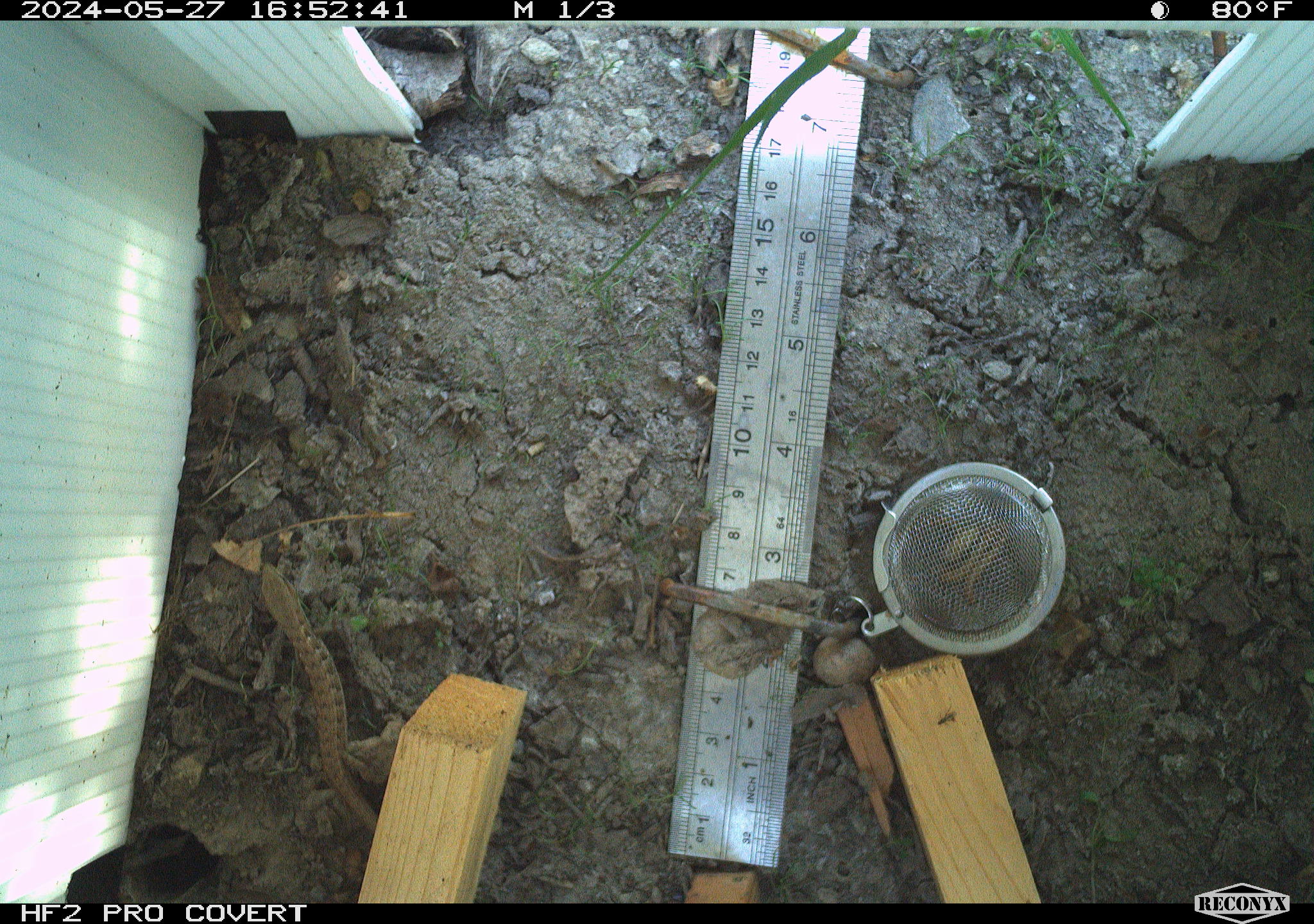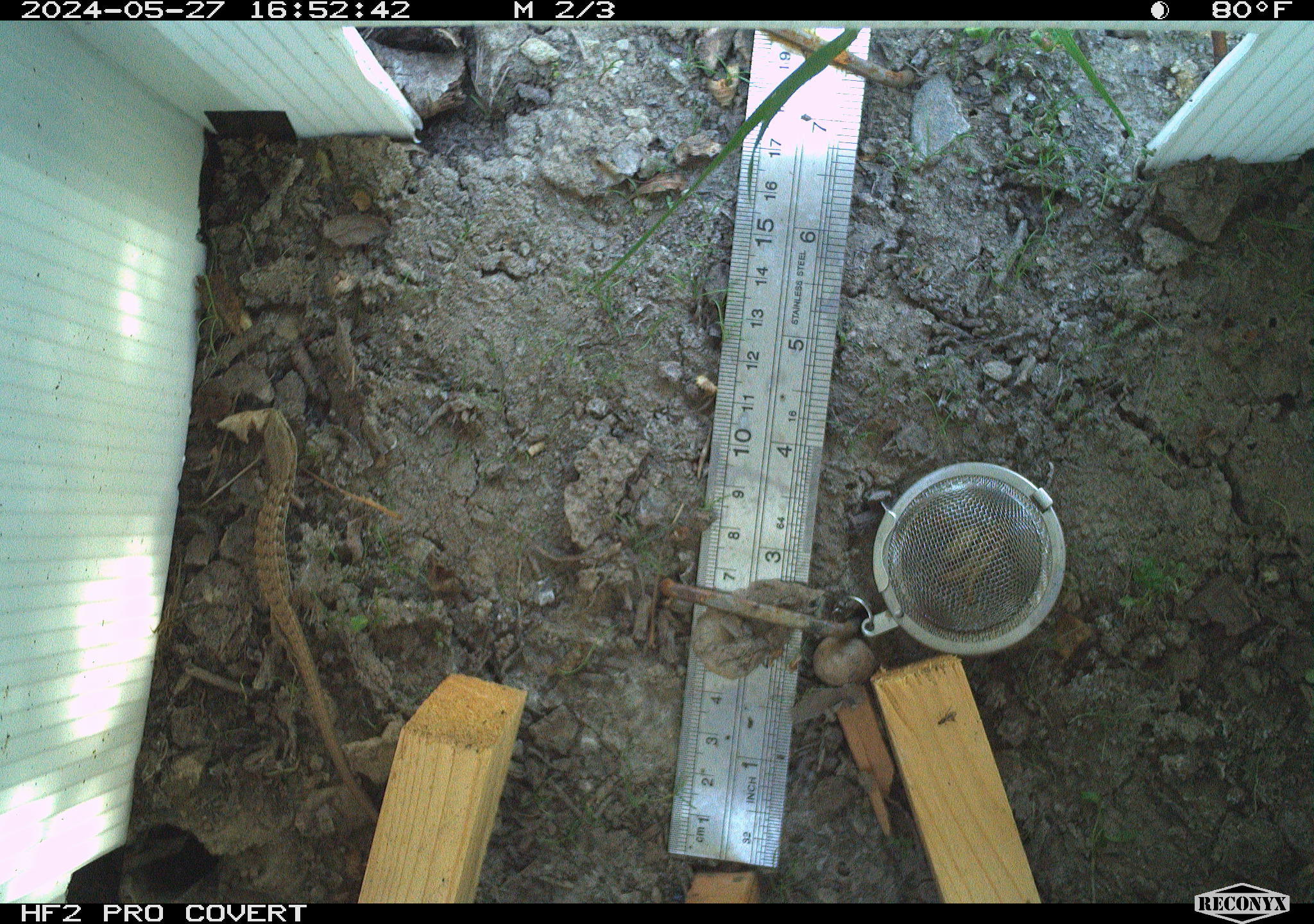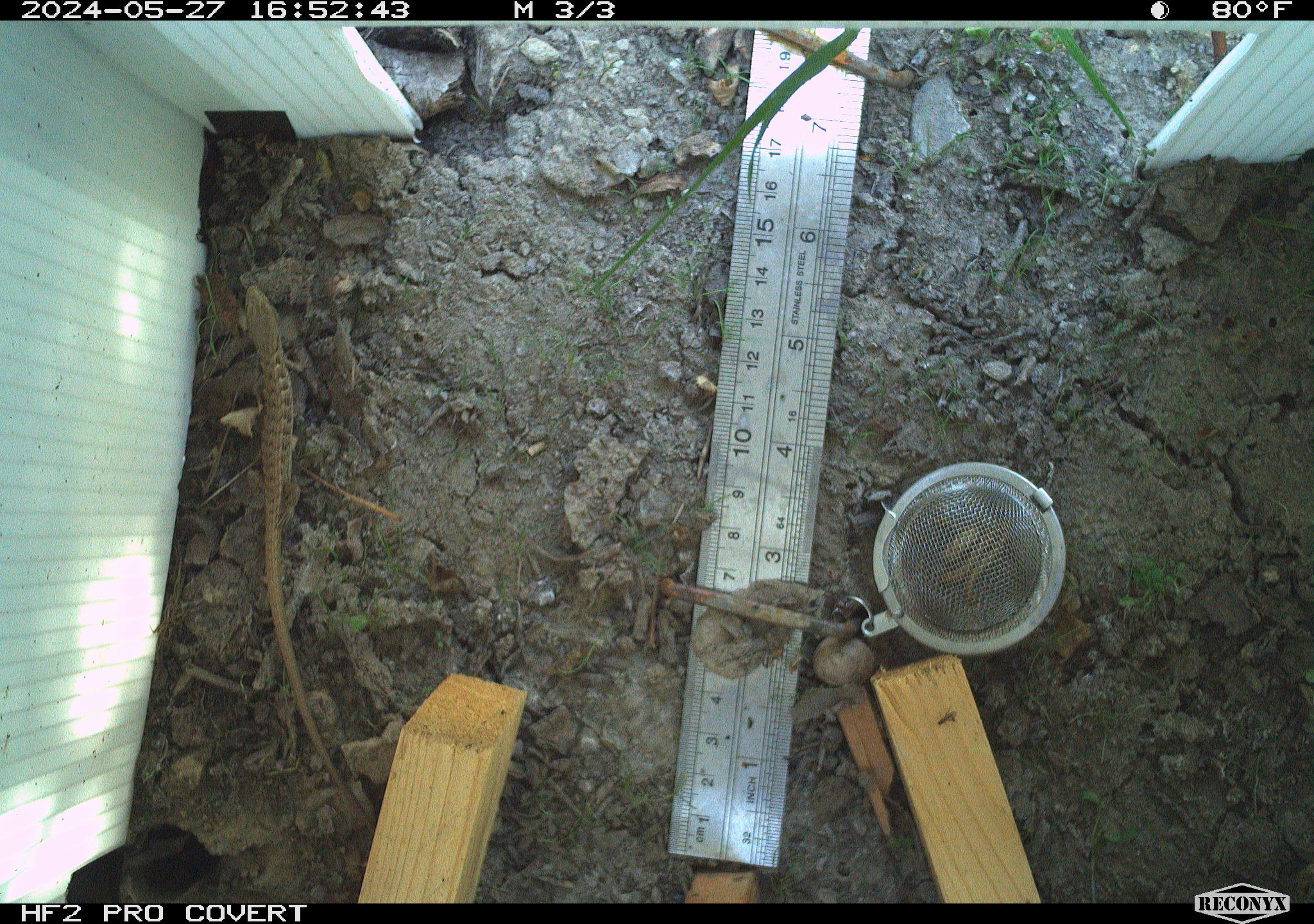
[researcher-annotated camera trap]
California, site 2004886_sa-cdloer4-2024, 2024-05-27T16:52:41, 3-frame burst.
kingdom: Animalia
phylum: Chordata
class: Reptilia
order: Squamata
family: Anguidae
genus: Elgaria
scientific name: Elgaria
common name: alligator lizards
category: elgaria species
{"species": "elgaria species (alligator lizards) (Elgaria)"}